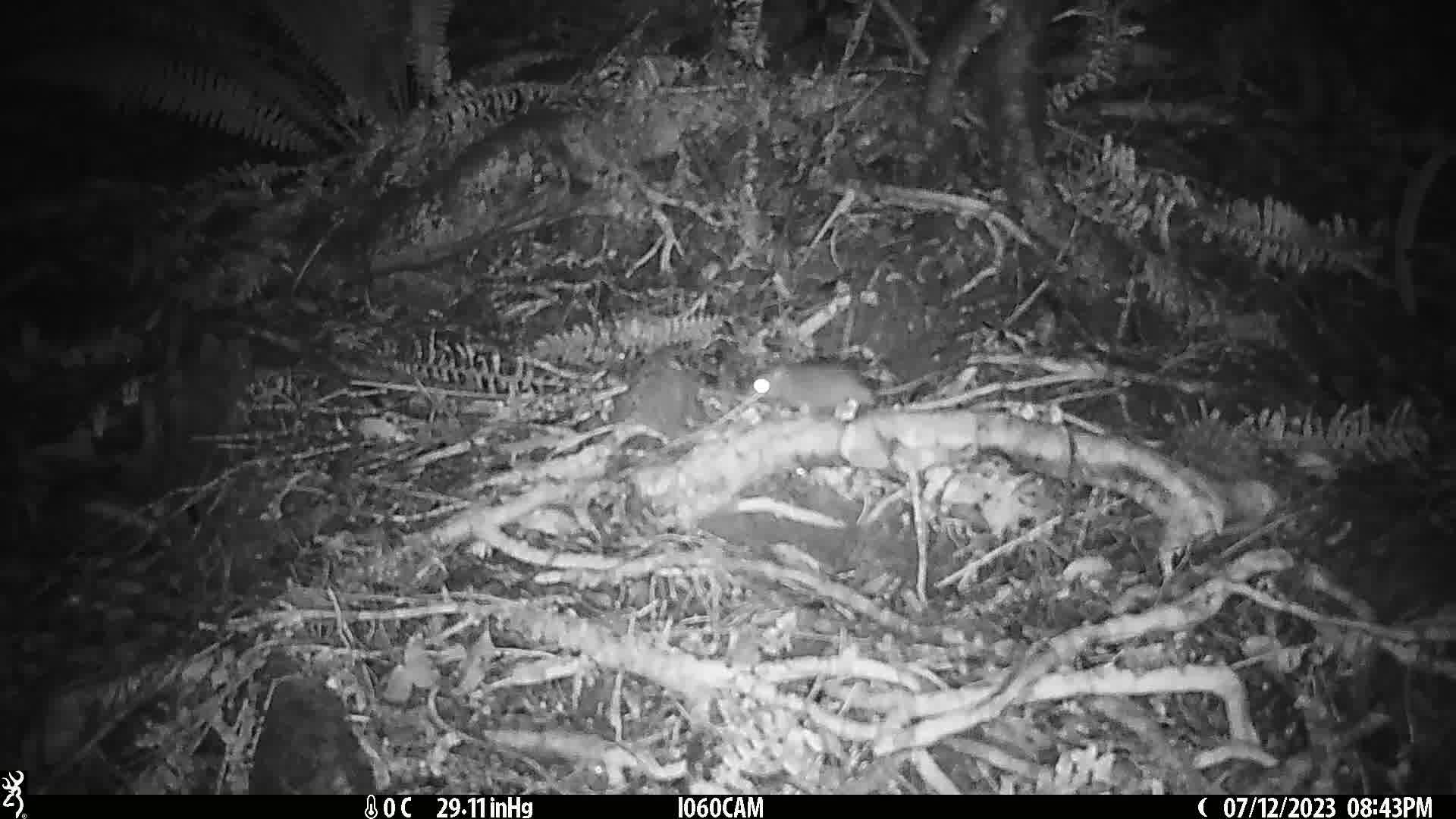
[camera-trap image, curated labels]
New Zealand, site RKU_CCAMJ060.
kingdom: Animalia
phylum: Chordata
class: Mammalia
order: Rodentia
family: Muridae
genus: Rattus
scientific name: Rattus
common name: rat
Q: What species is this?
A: Rat (Rattus).